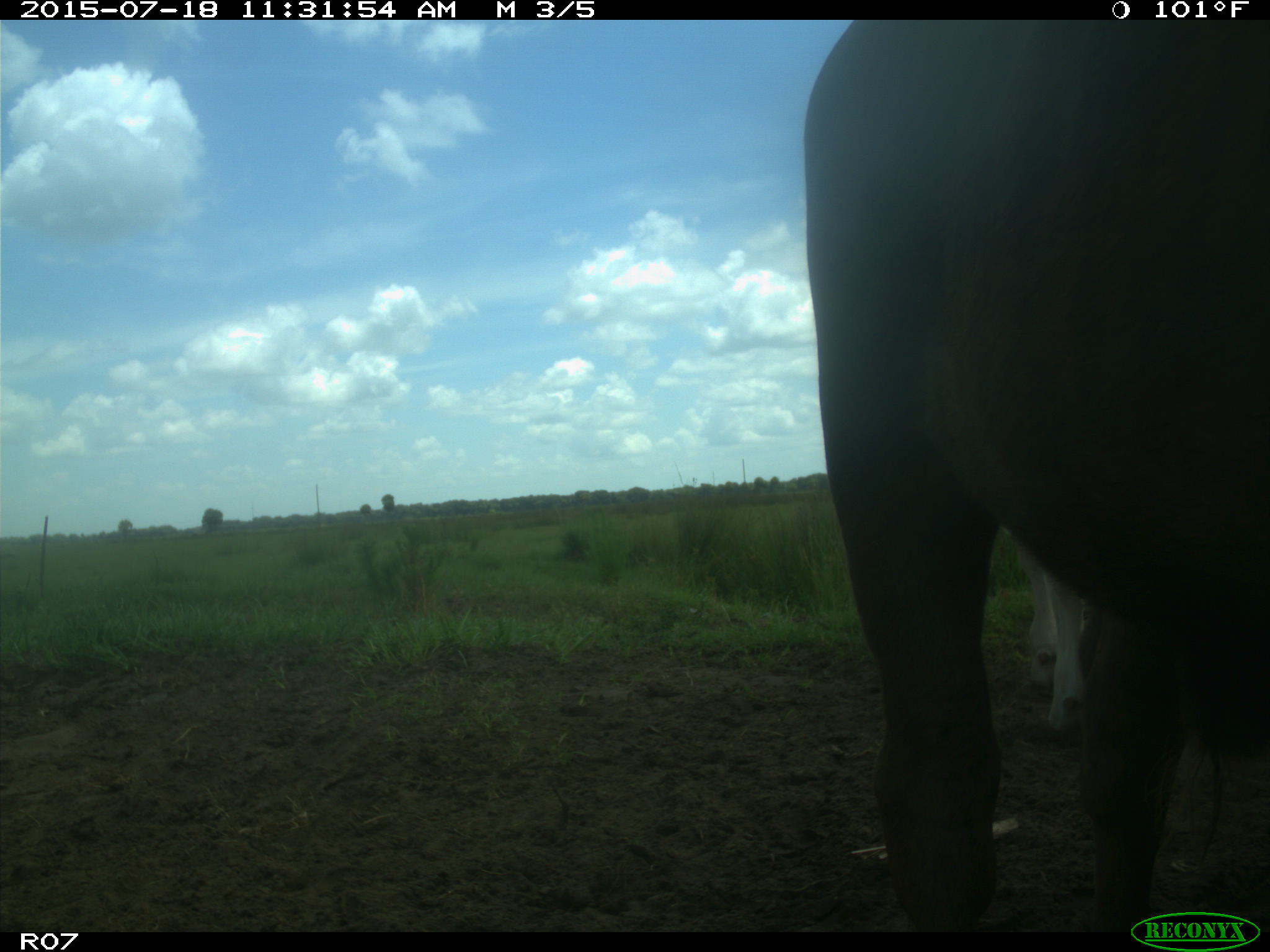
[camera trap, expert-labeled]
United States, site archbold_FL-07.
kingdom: Animalia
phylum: Chordata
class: Mammalia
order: Artiodactyla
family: Bovidae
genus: Bos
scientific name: Bos taurus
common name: domestic cow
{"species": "Bos taurus (domestic cow)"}